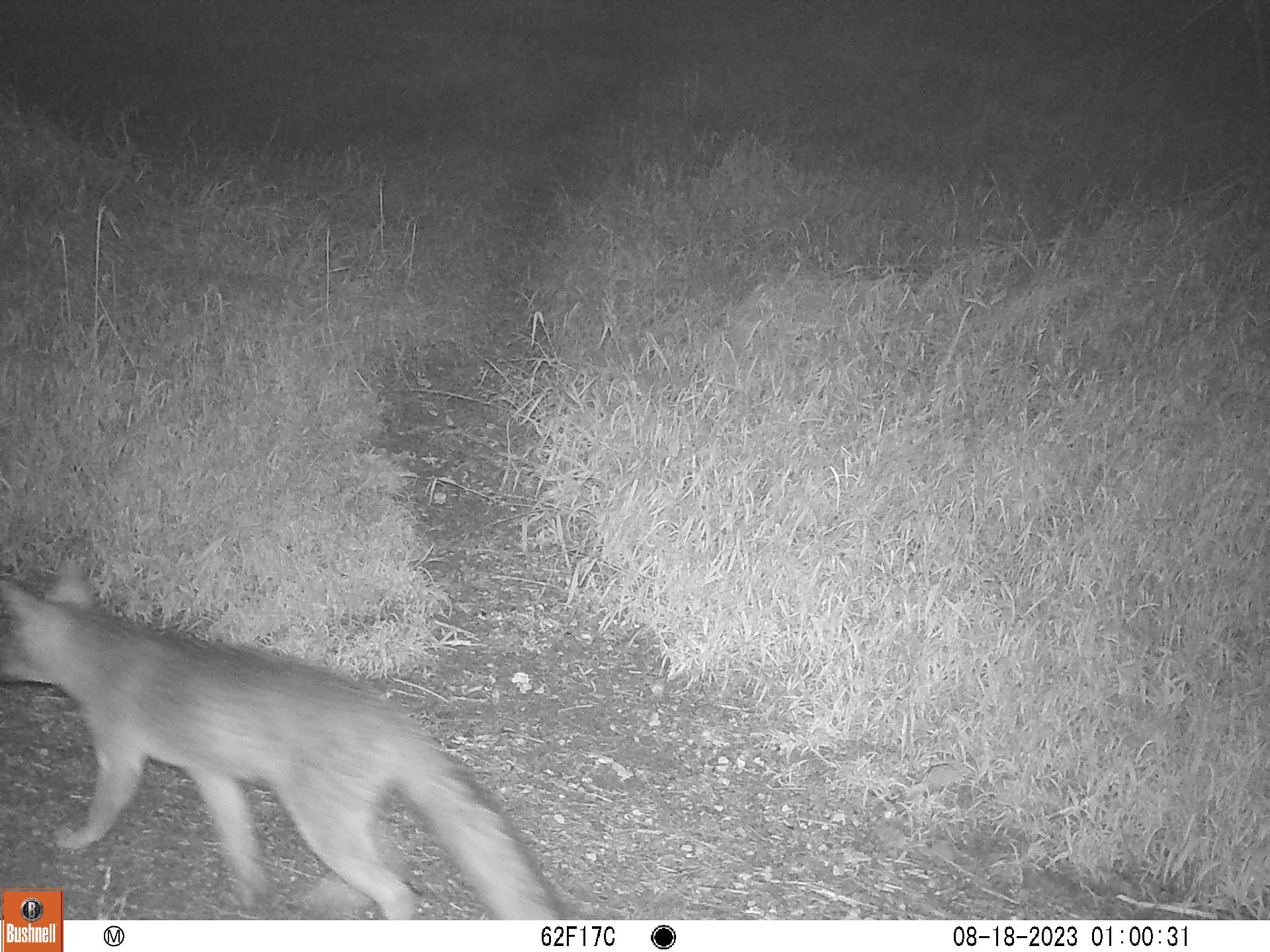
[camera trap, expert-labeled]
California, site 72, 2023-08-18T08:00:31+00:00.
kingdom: Animalia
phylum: Chordata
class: Mammalia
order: Carnivora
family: Canidae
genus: Urocyon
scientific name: Urocyon cinereoargenteus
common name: gray fox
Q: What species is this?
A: Gray fox (Urocyon cinereoargenteus).